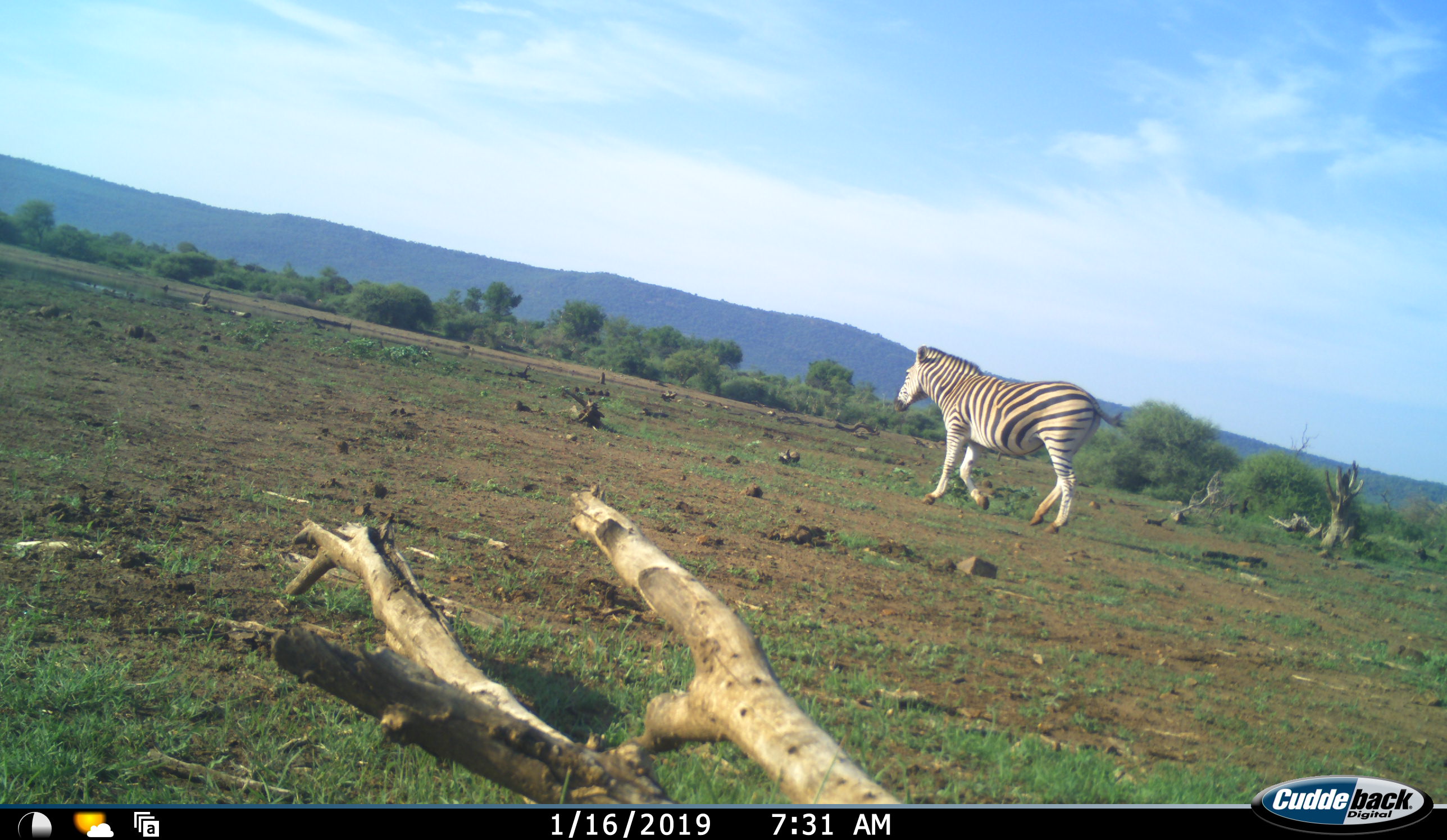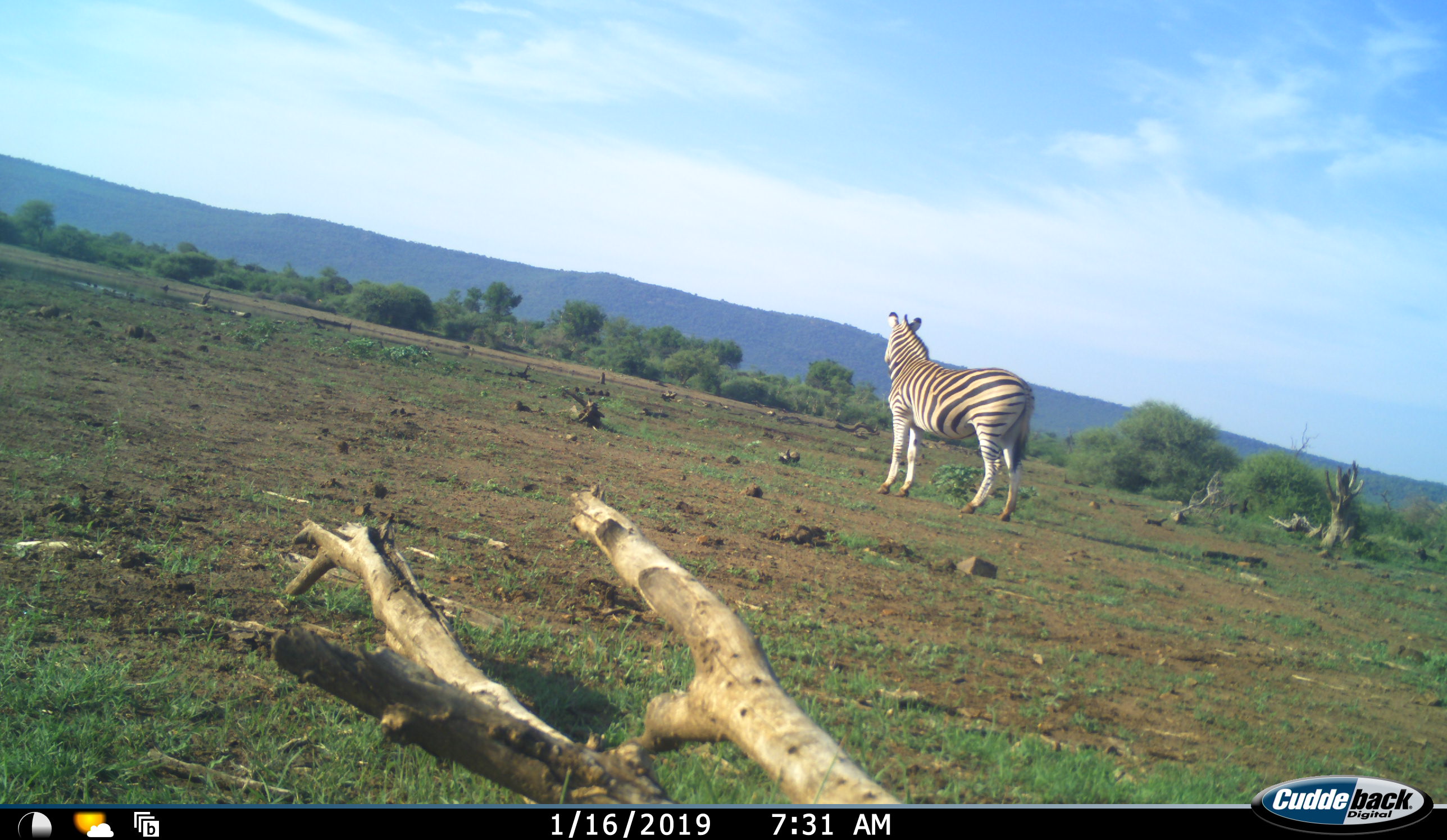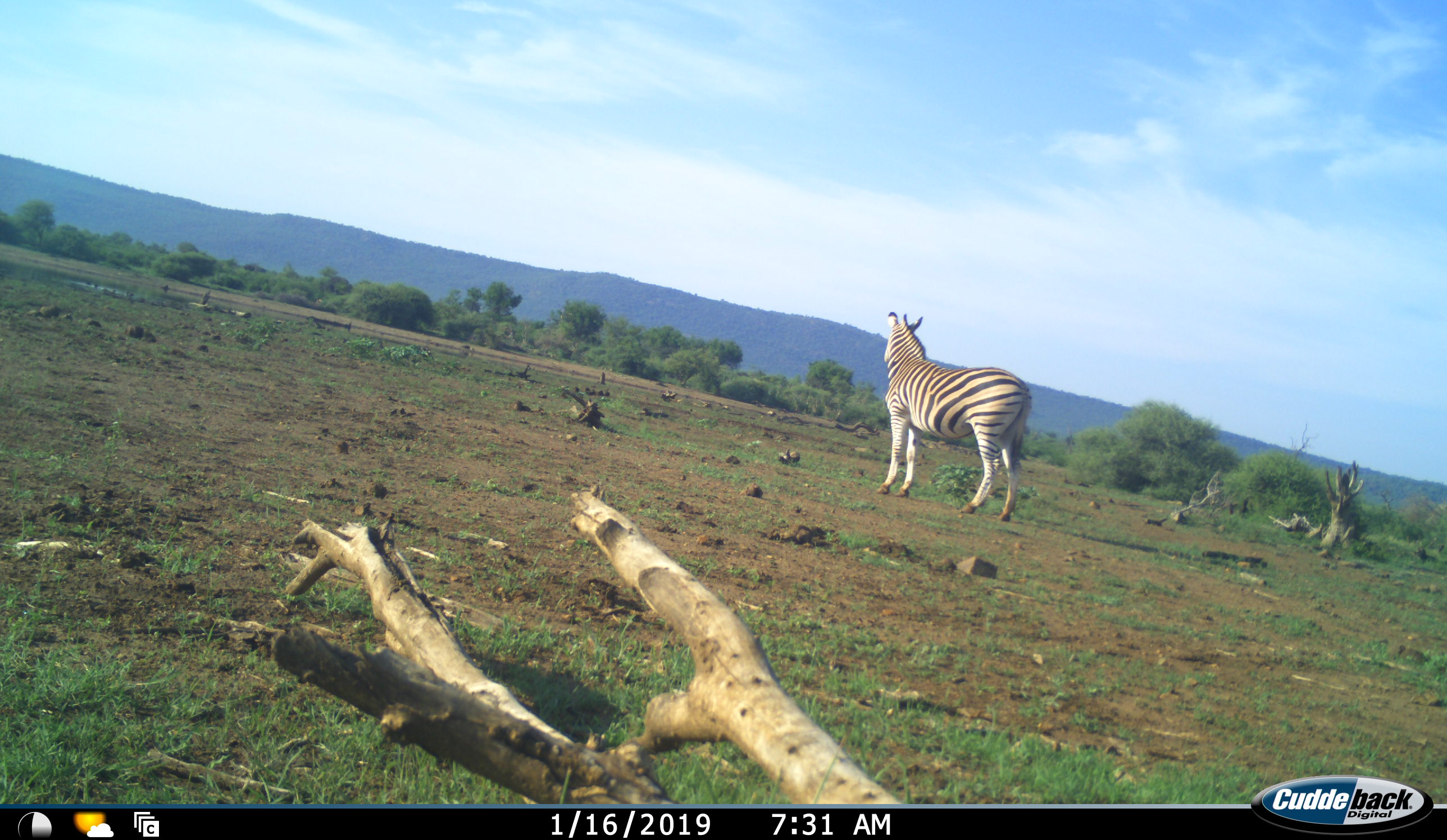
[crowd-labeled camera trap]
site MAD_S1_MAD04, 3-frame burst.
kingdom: Animalia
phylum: Chordata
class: Mammalia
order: Perissodactyla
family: Equidae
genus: Equus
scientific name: Equus quagga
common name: plains zebra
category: zebraplains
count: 1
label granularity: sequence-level